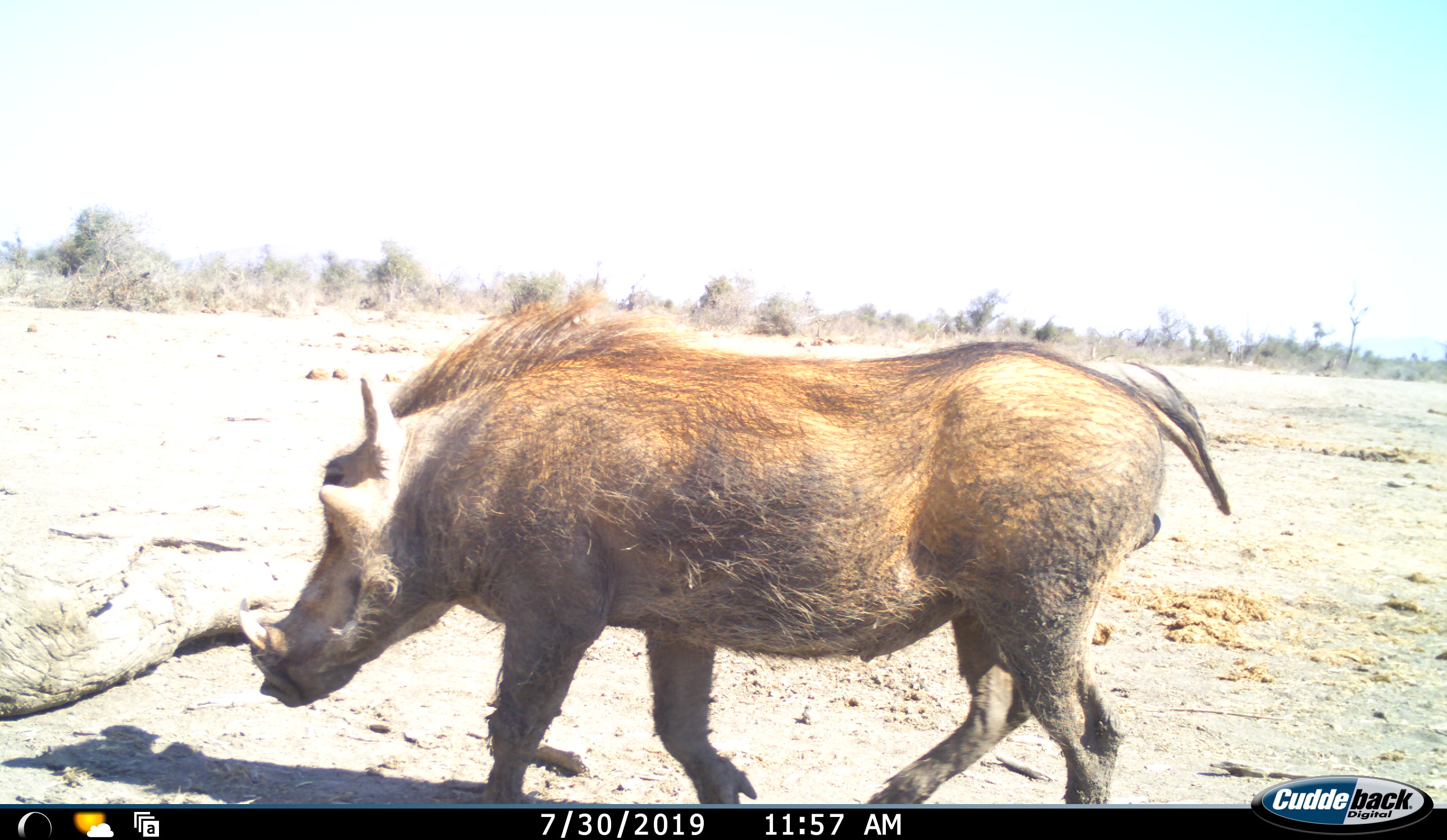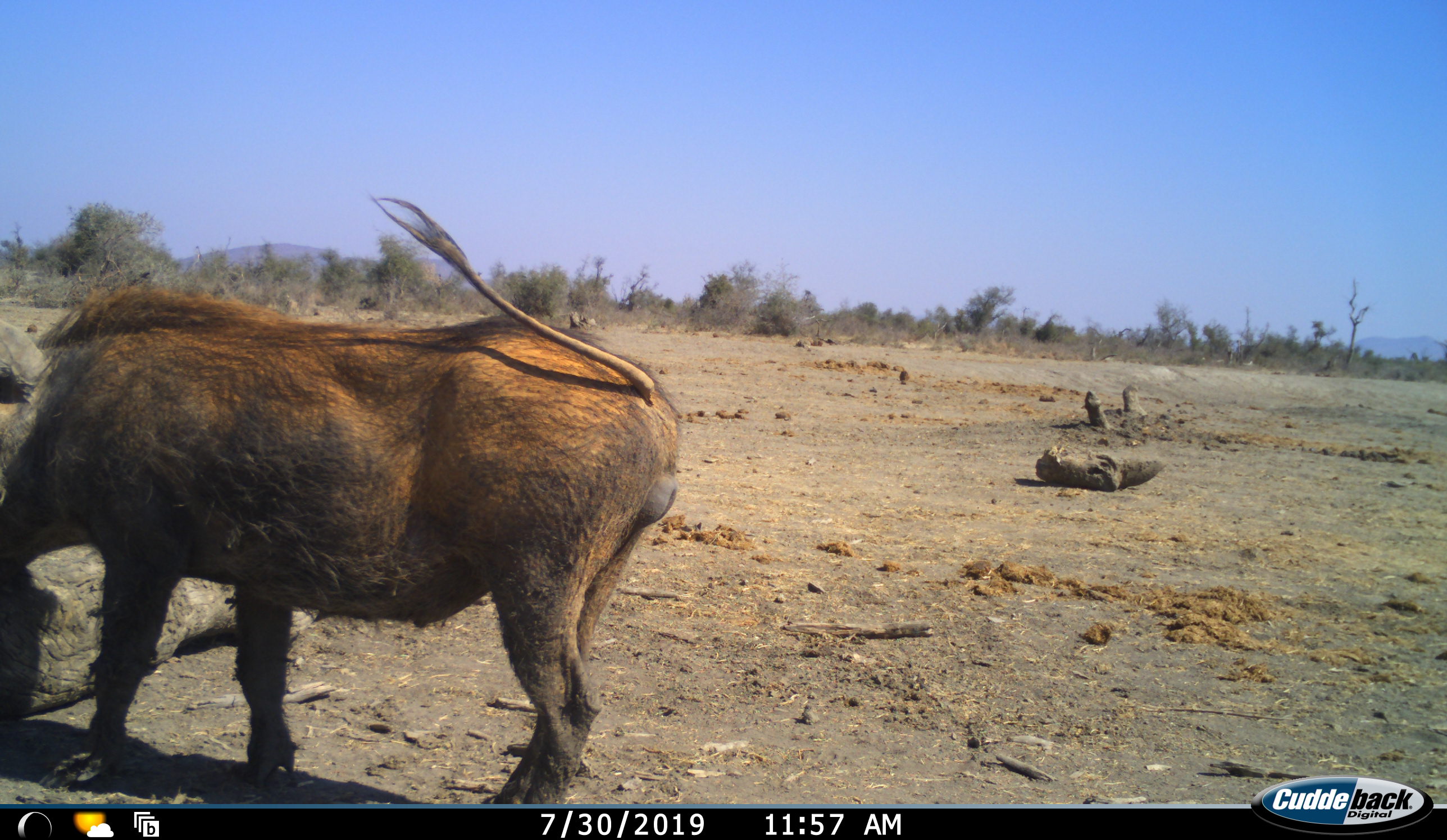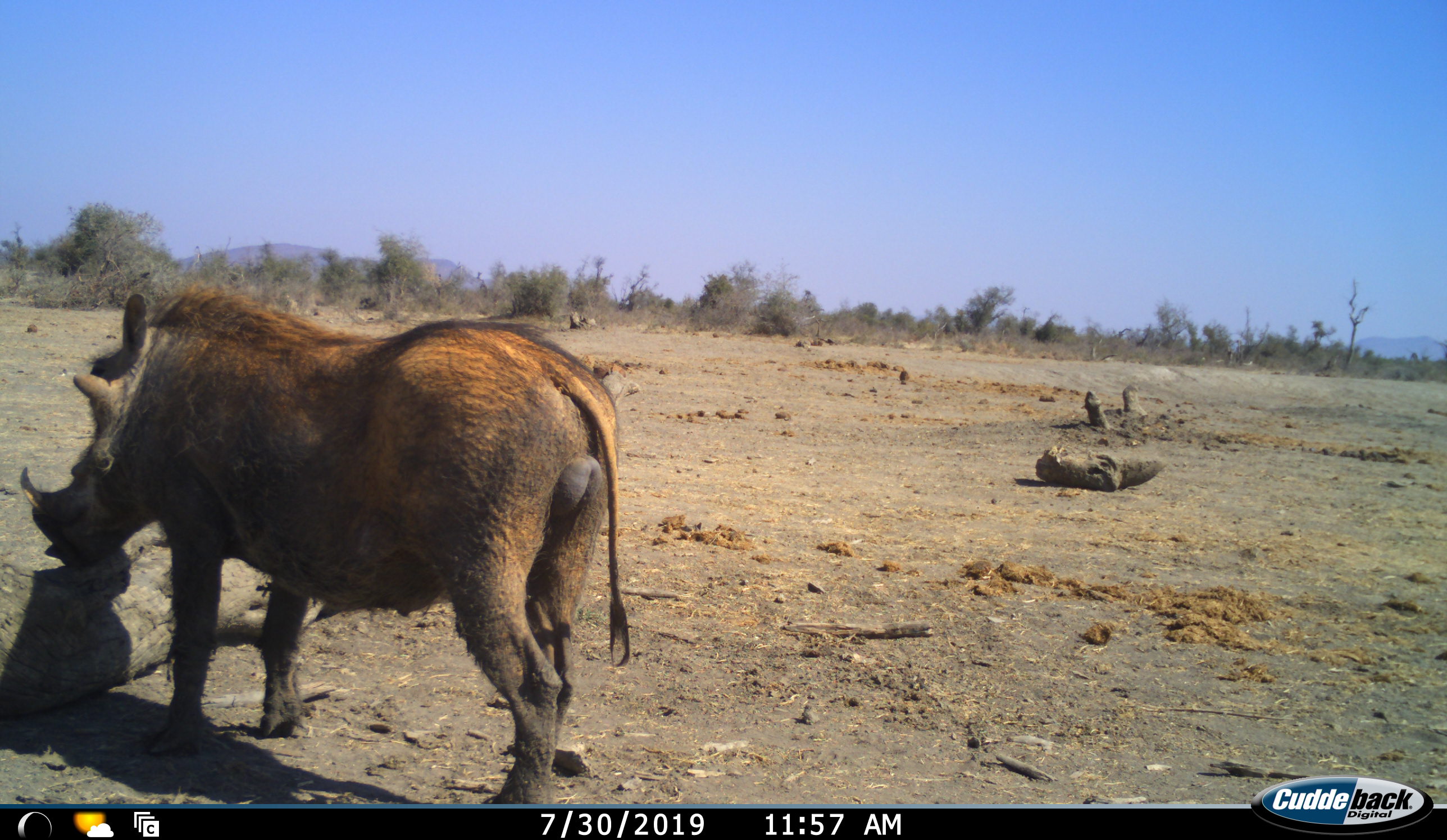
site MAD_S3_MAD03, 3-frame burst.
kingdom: Animalia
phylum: Chordata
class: Mammalia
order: Artiodactyla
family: Suidae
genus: Phacochoerus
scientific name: Phacochoerus africanus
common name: warthog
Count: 1.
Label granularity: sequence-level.